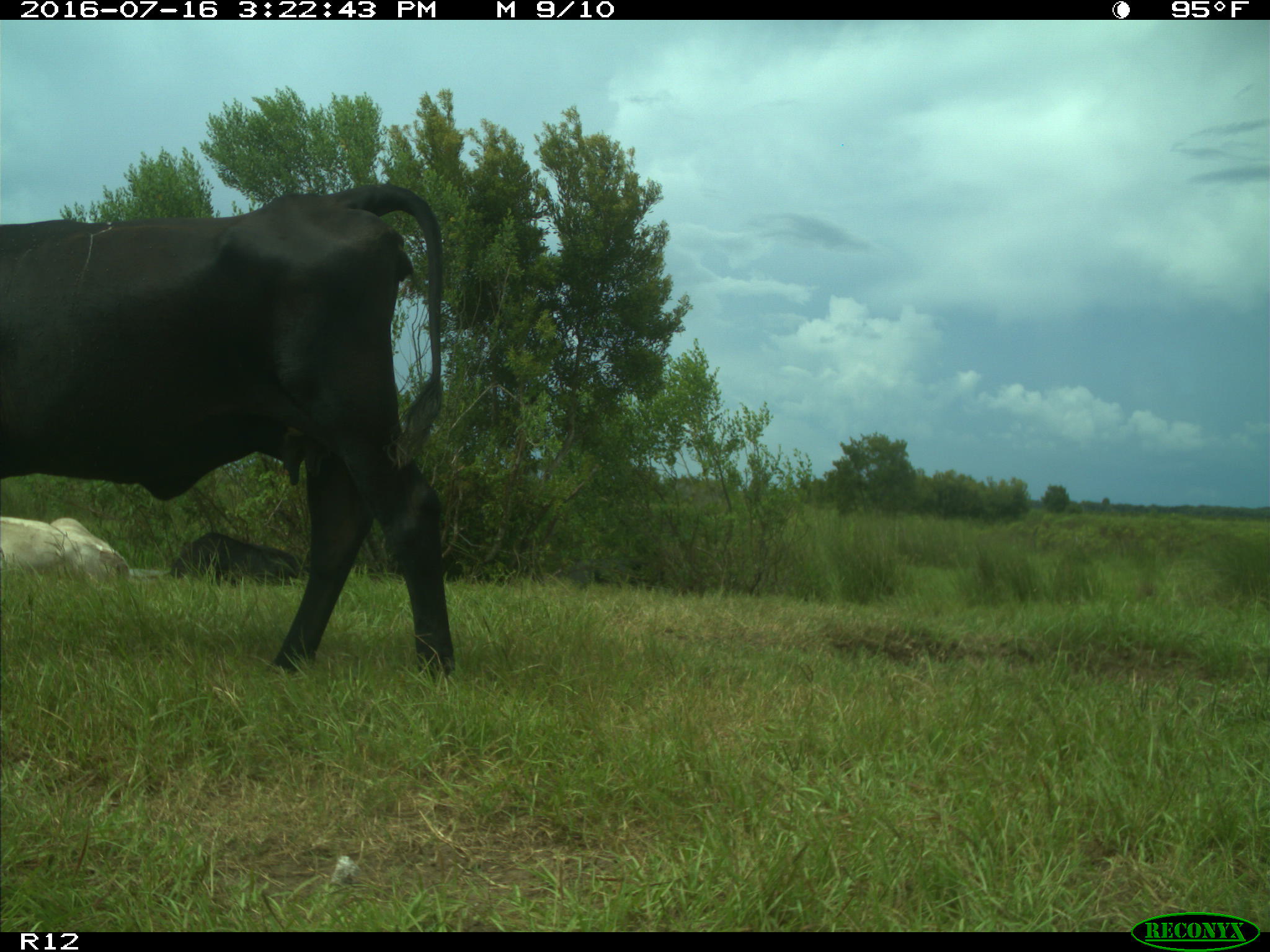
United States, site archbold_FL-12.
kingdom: Animalia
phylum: Chordata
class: Mammalia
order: Artiodactyla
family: Bovidae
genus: Bos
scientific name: Bos taurus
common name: domestic cow